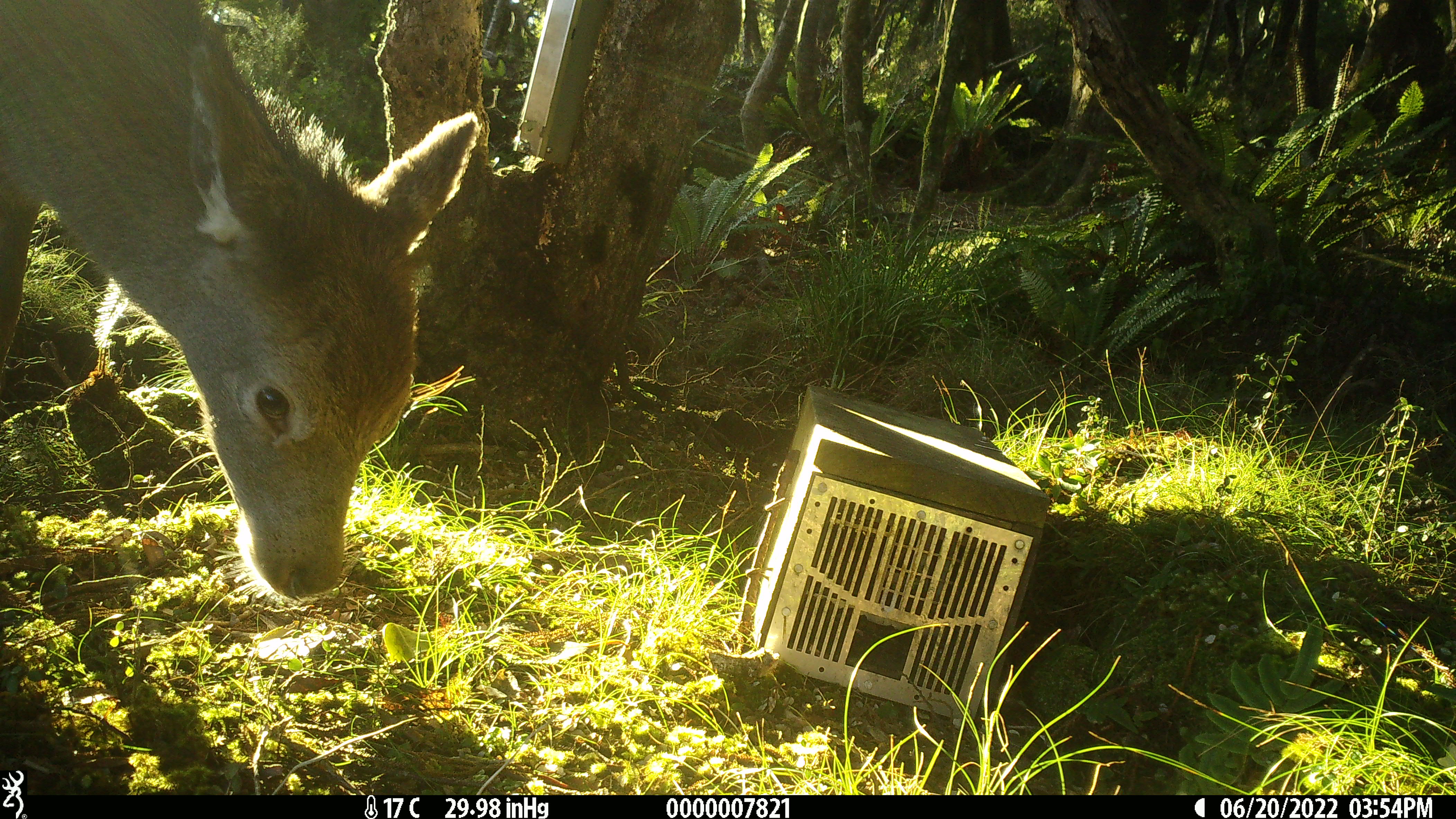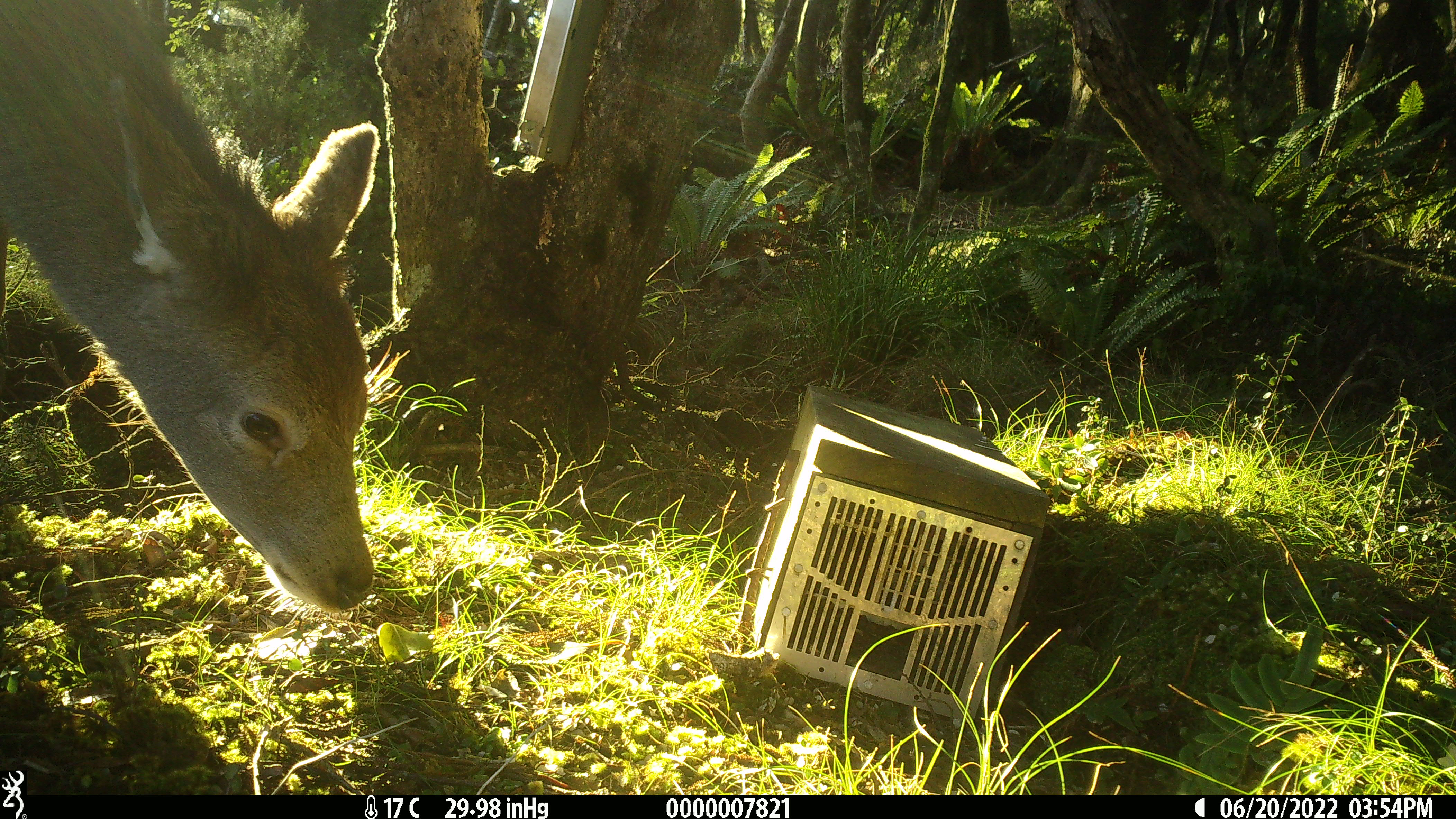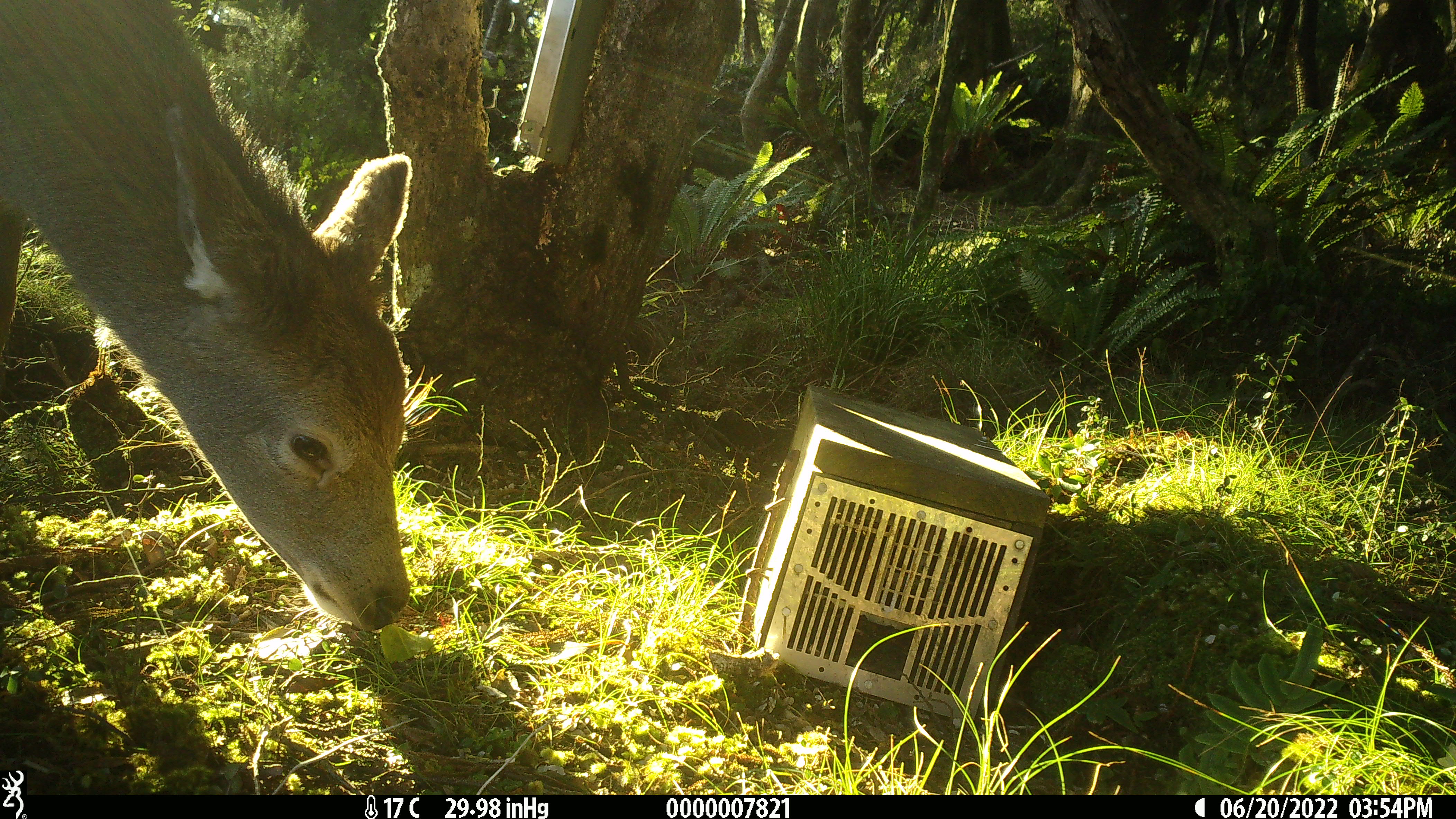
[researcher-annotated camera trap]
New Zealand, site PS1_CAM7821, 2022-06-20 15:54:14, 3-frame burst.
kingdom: Animalia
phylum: Chordata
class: Mammalia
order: Artiodactyla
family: Cervidae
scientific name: Cervidae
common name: deer